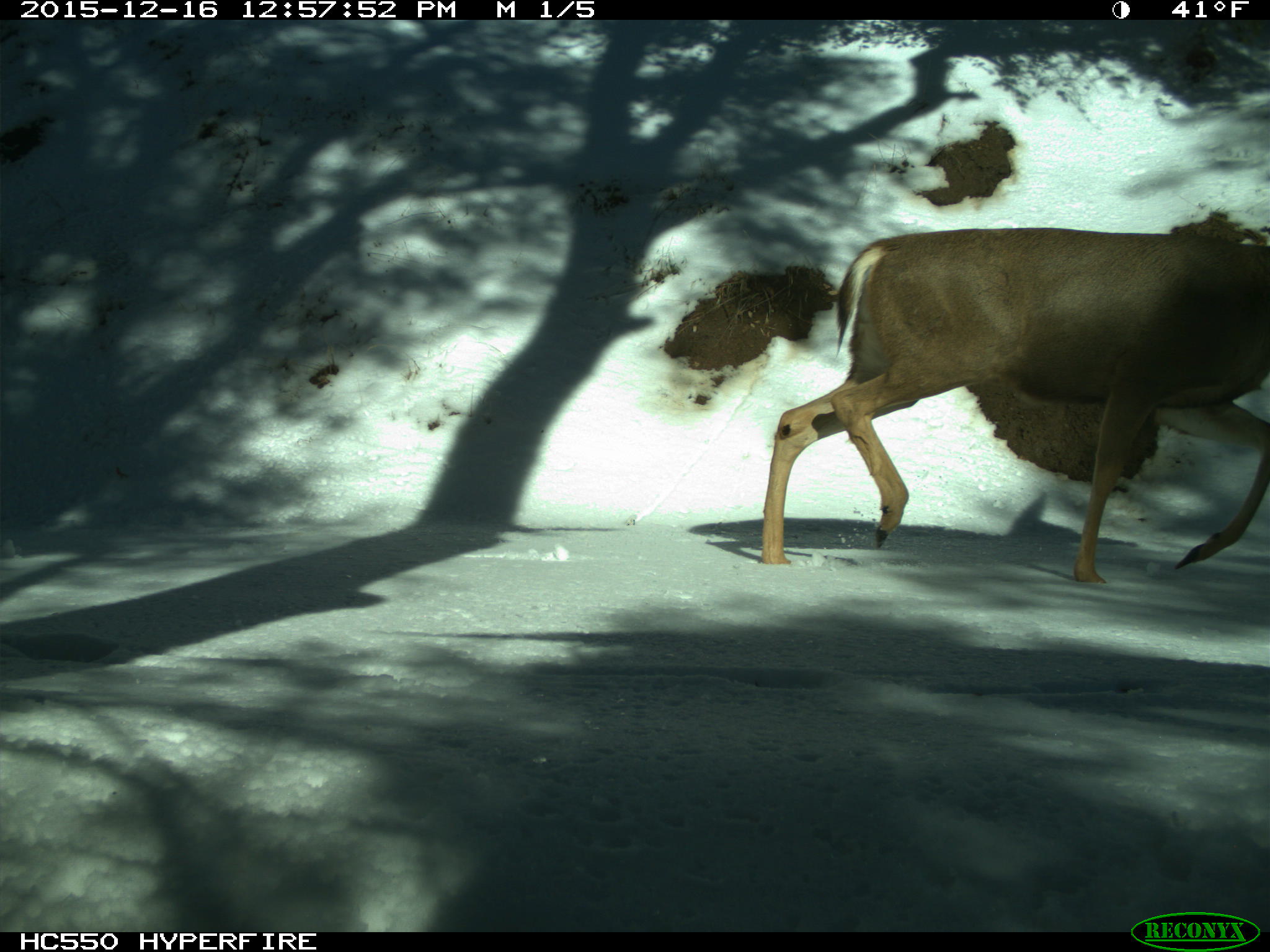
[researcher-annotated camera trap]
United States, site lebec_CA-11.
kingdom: Animalia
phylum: Chordata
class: Mammalia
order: Artiodactyla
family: Cervidae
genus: Odocoileus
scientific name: Odocoileus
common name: deer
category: unidentified deer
Unidentified deer (deer) (Odocoileus).